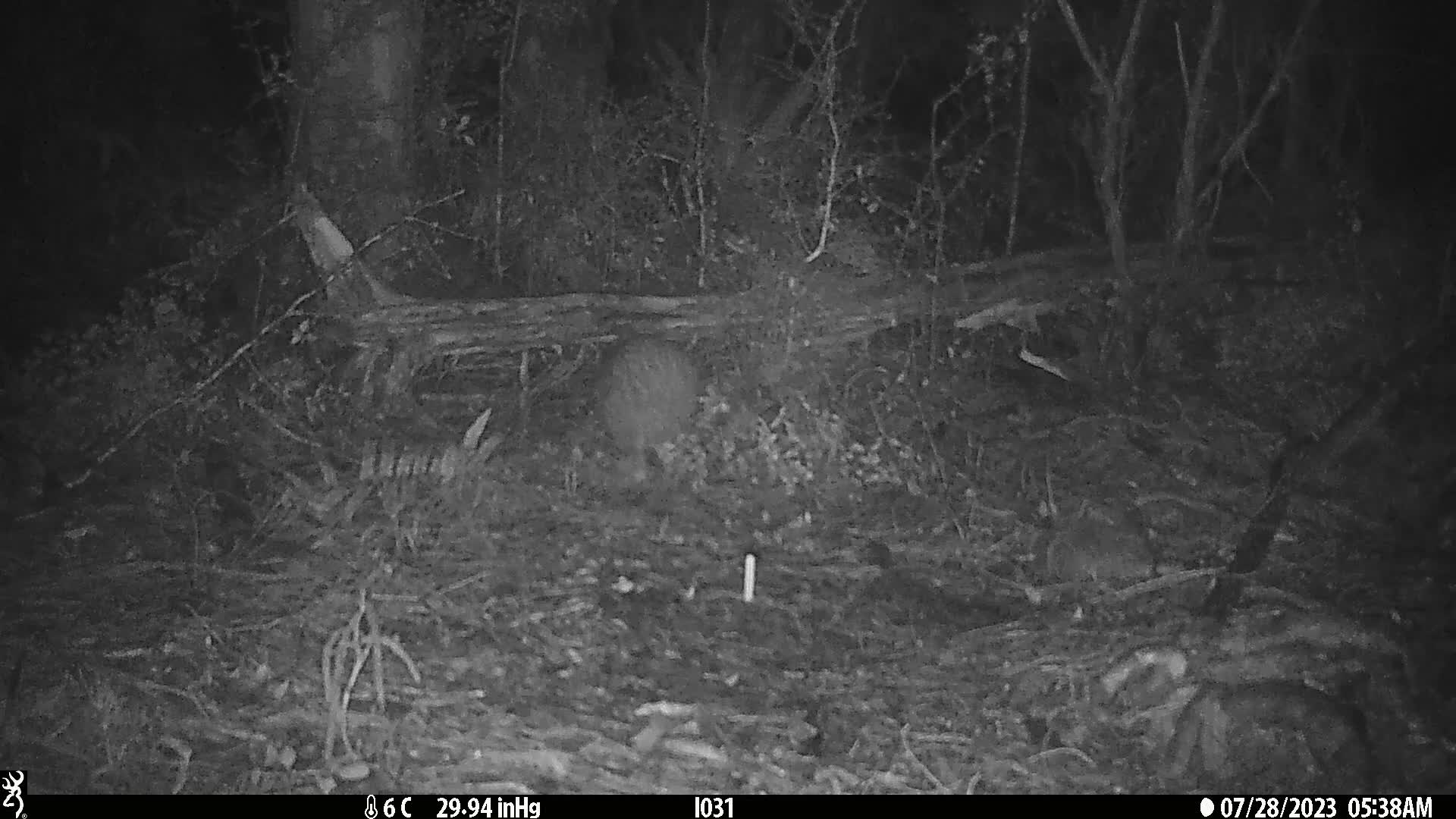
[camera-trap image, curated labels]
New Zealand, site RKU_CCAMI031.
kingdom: Animalia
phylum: Chordata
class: Aves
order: Apterygiformes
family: Apterygidae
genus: Apteryx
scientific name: Apteryx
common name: kiwi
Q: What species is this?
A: Kiwi (Apteryx).